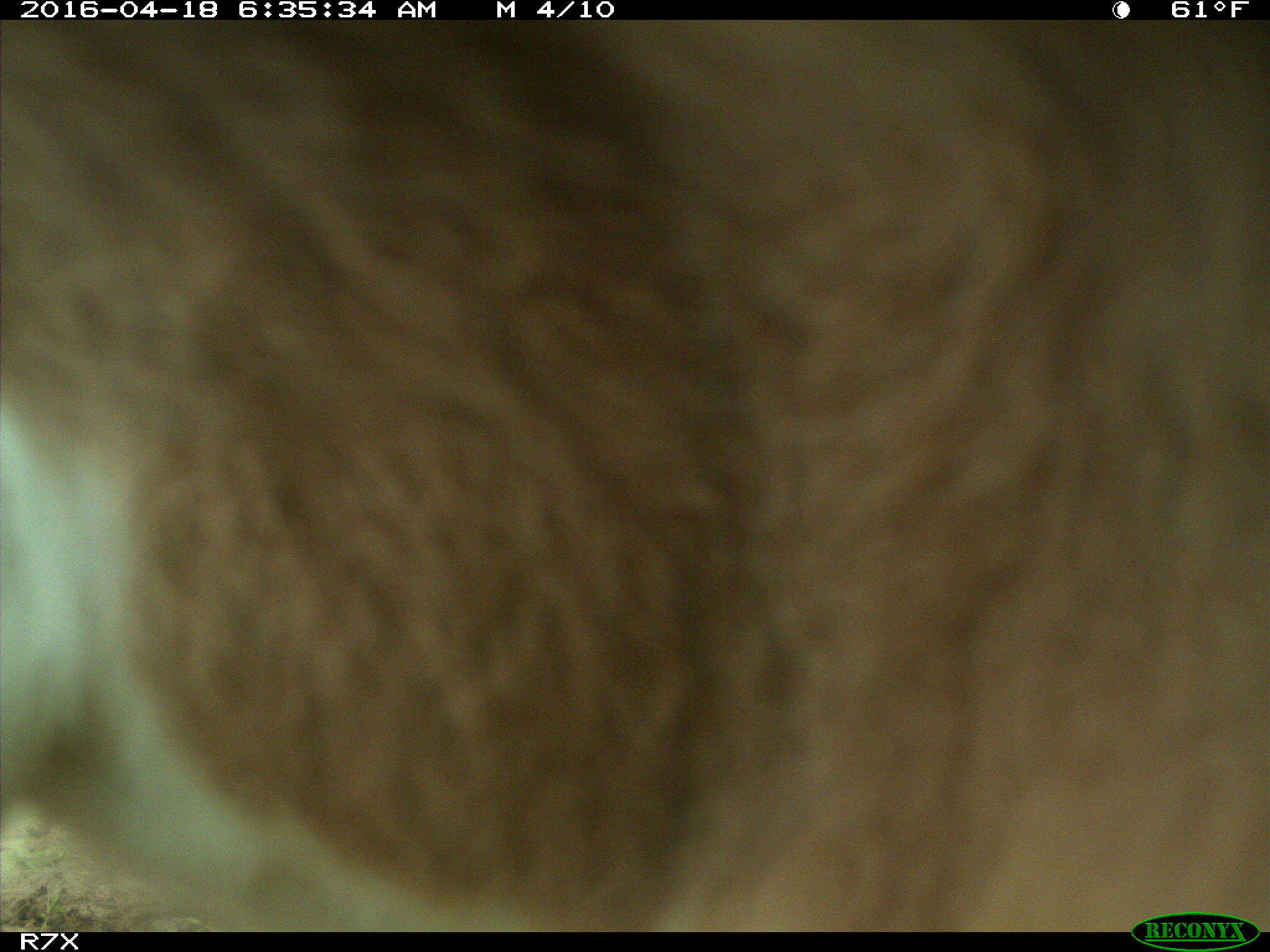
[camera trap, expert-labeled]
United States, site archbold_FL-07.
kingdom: Animalia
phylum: Chordata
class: Mammalia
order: Artiodactyla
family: Bovidae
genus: Bos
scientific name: Bos taurus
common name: domestic cow